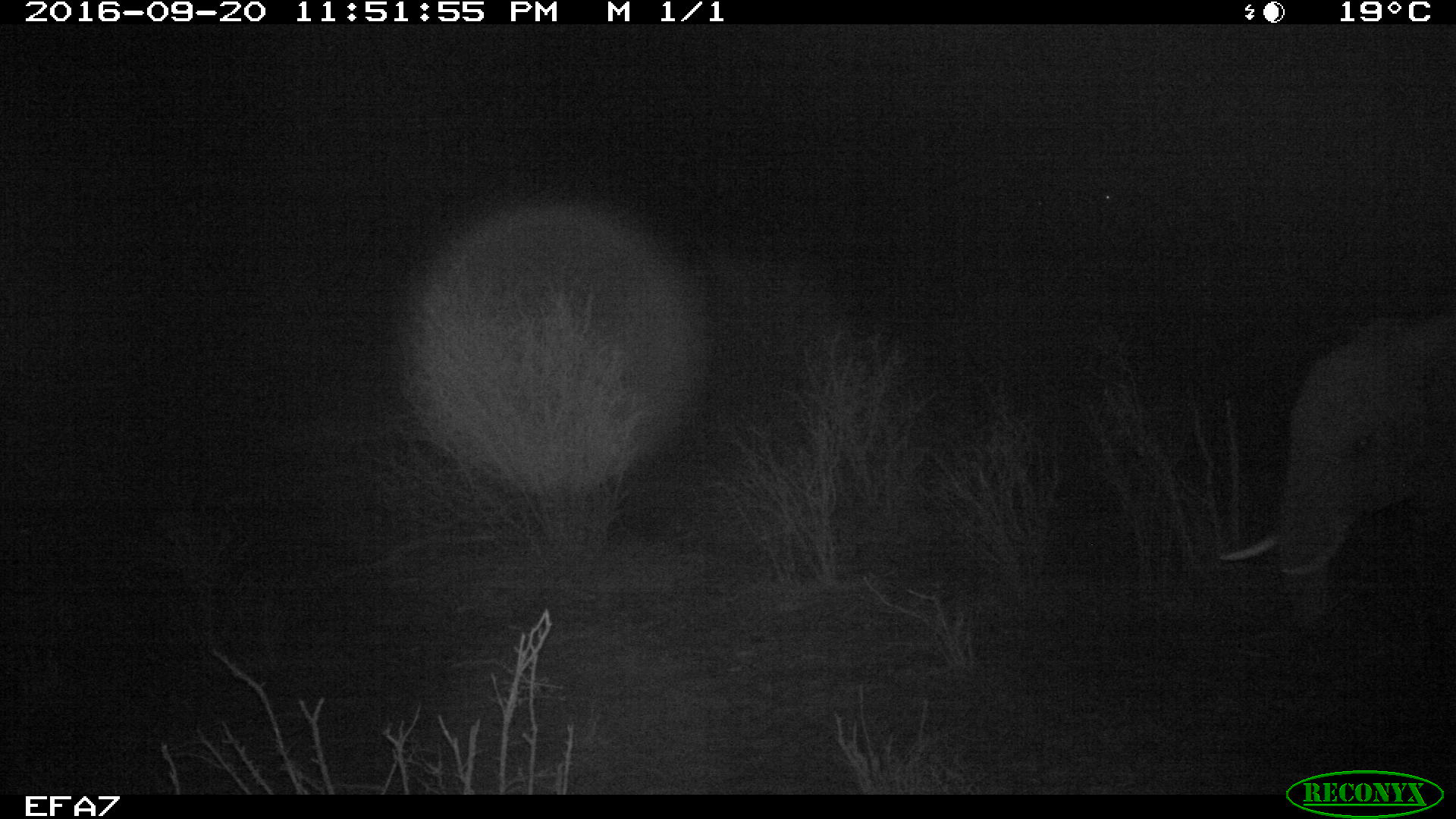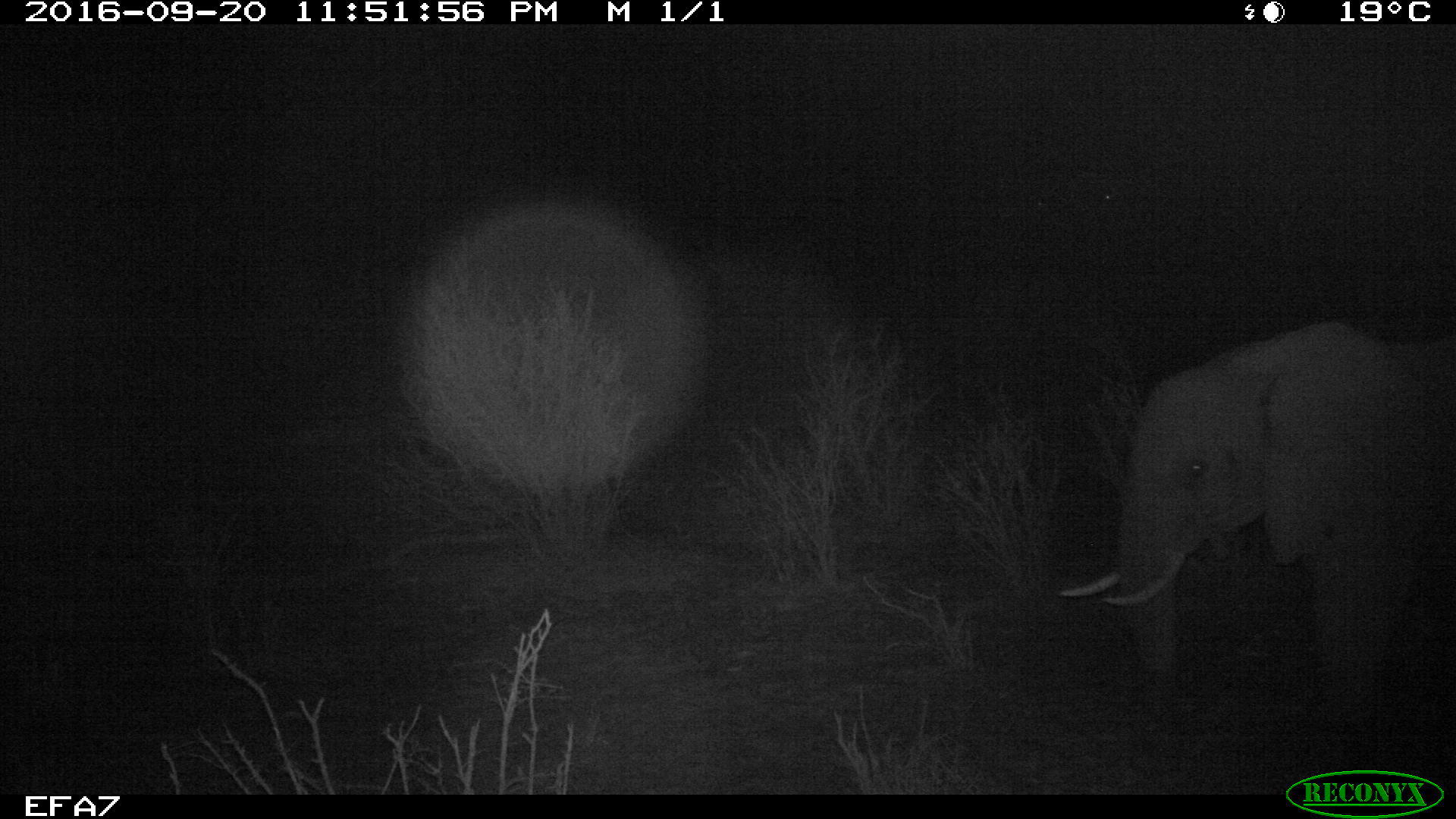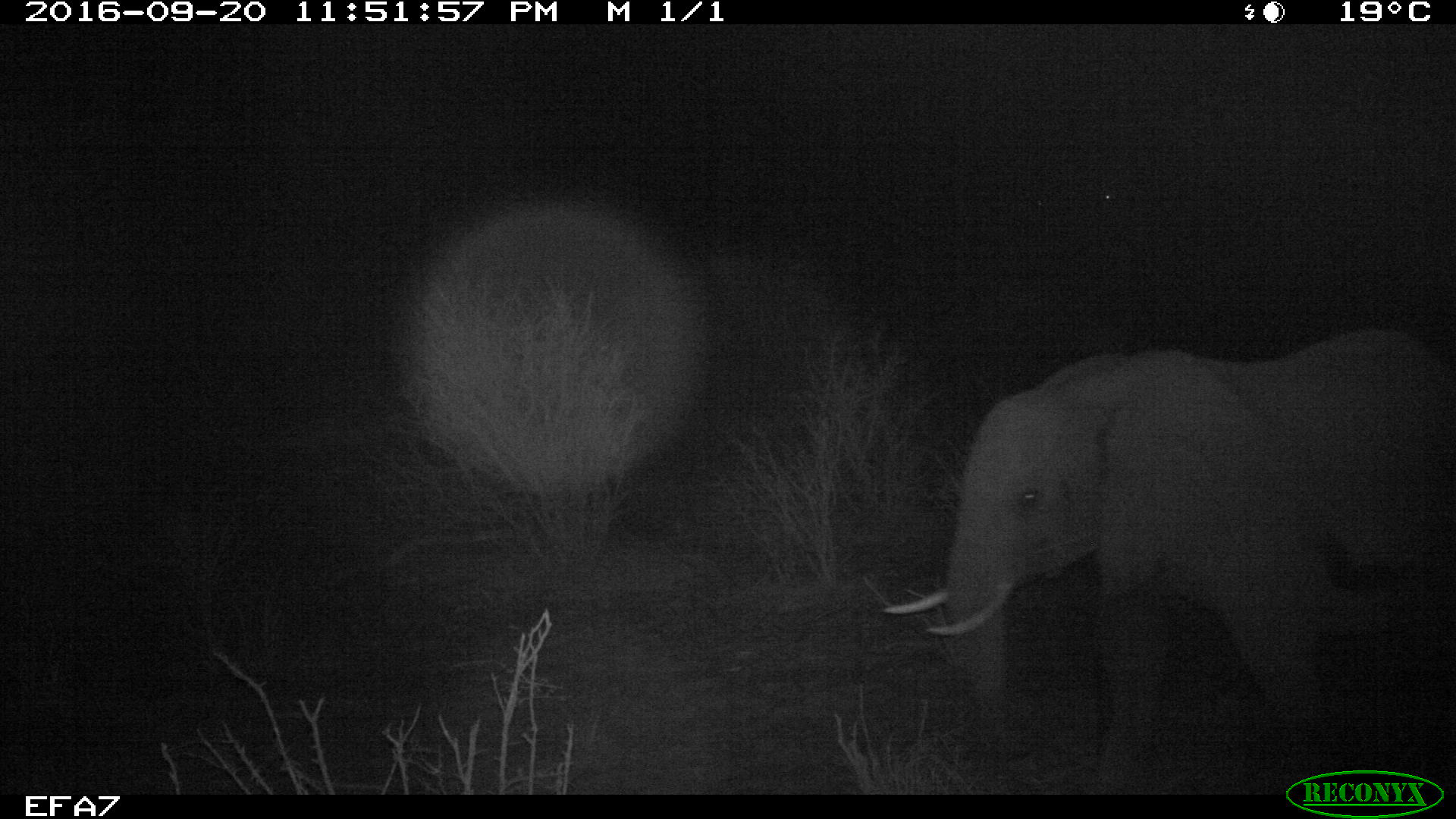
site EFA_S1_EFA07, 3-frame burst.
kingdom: Animalia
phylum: Chordata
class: Mammalia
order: Proboscidea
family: Elephantidae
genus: Loxodonta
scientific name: Loxodonta africana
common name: african bush elephant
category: elephant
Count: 1.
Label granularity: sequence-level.